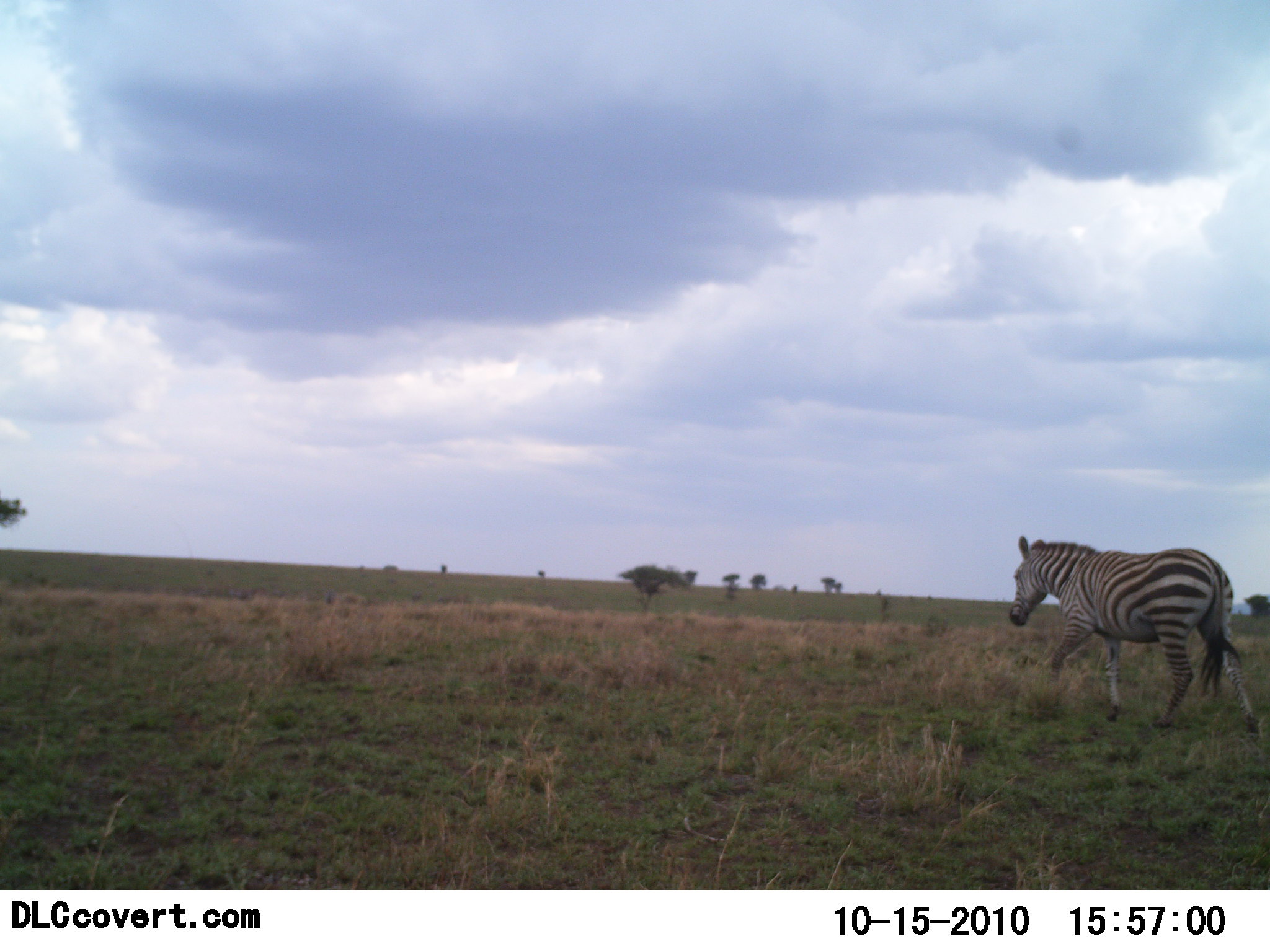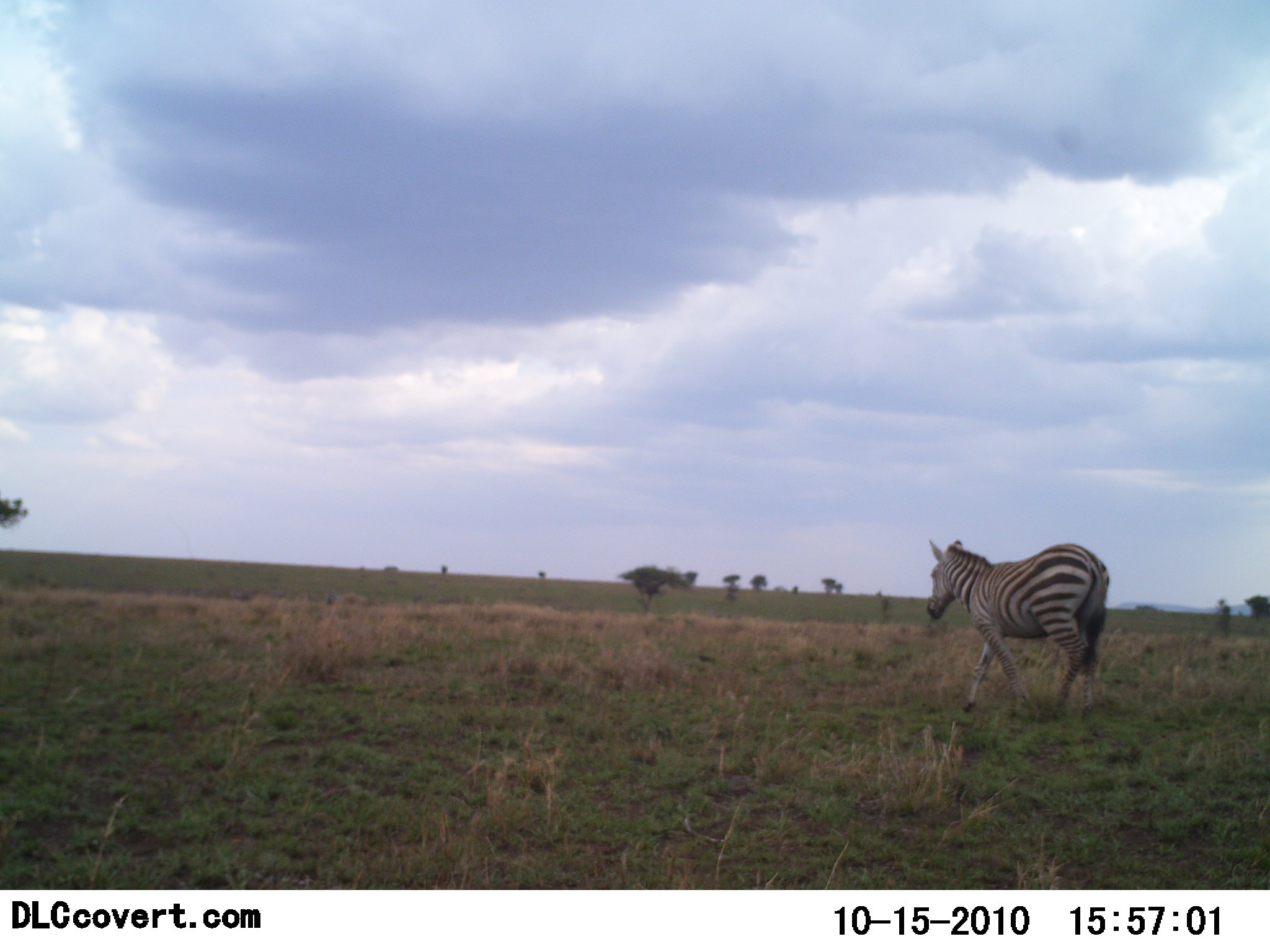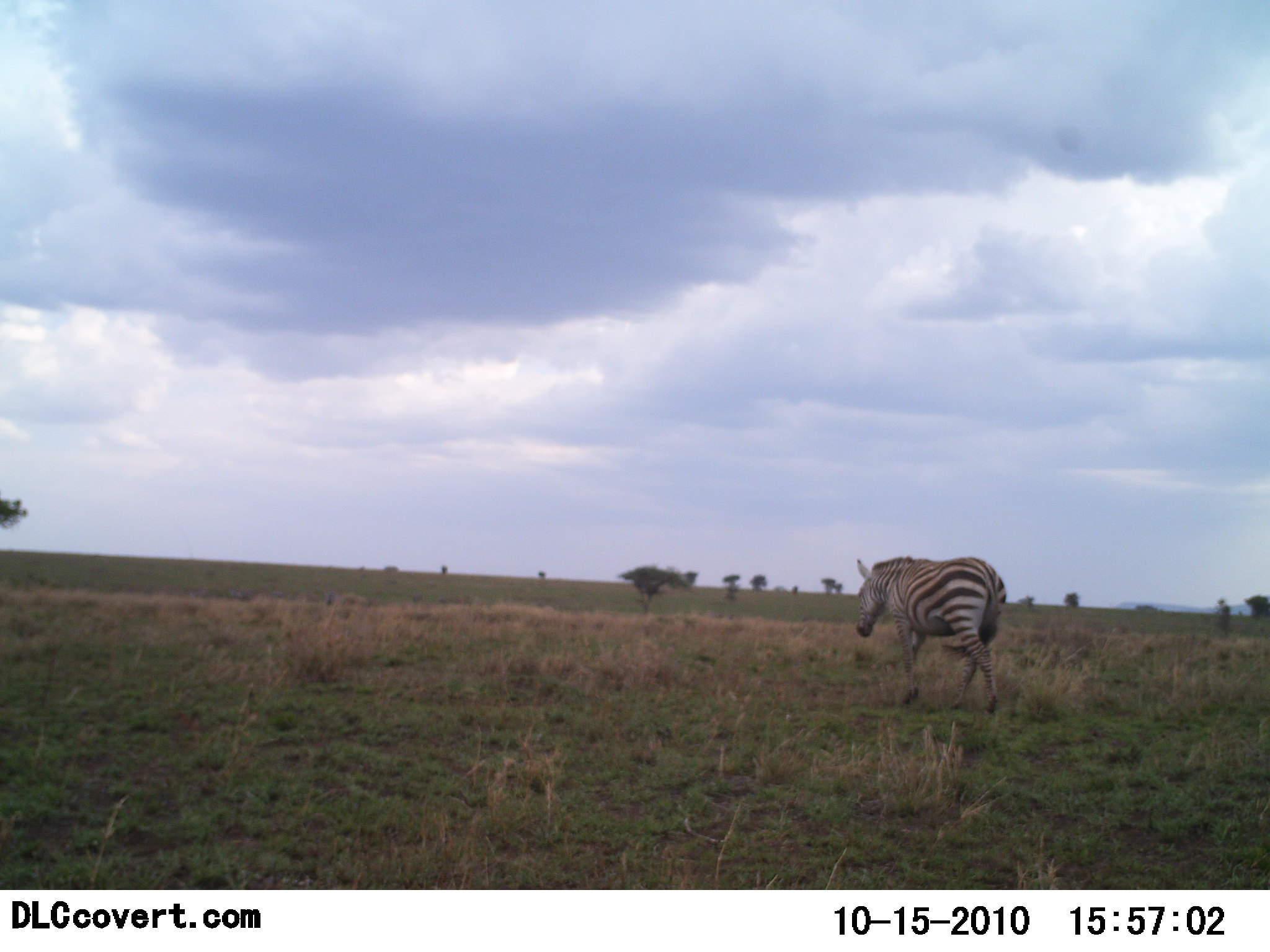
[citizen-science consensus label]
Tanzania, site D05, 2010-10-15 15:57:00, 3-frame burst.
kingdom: Animalia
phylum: Chordata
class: Mammalia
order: Perissodactyla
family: Equidae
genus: Equus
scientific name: Equus quagga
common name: plains zebra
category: zebra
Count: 1.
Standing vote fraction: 0%.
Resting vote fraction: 0%.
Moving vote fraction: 100%.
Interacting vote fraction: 0%.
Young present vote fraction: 0%.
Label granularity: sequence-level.